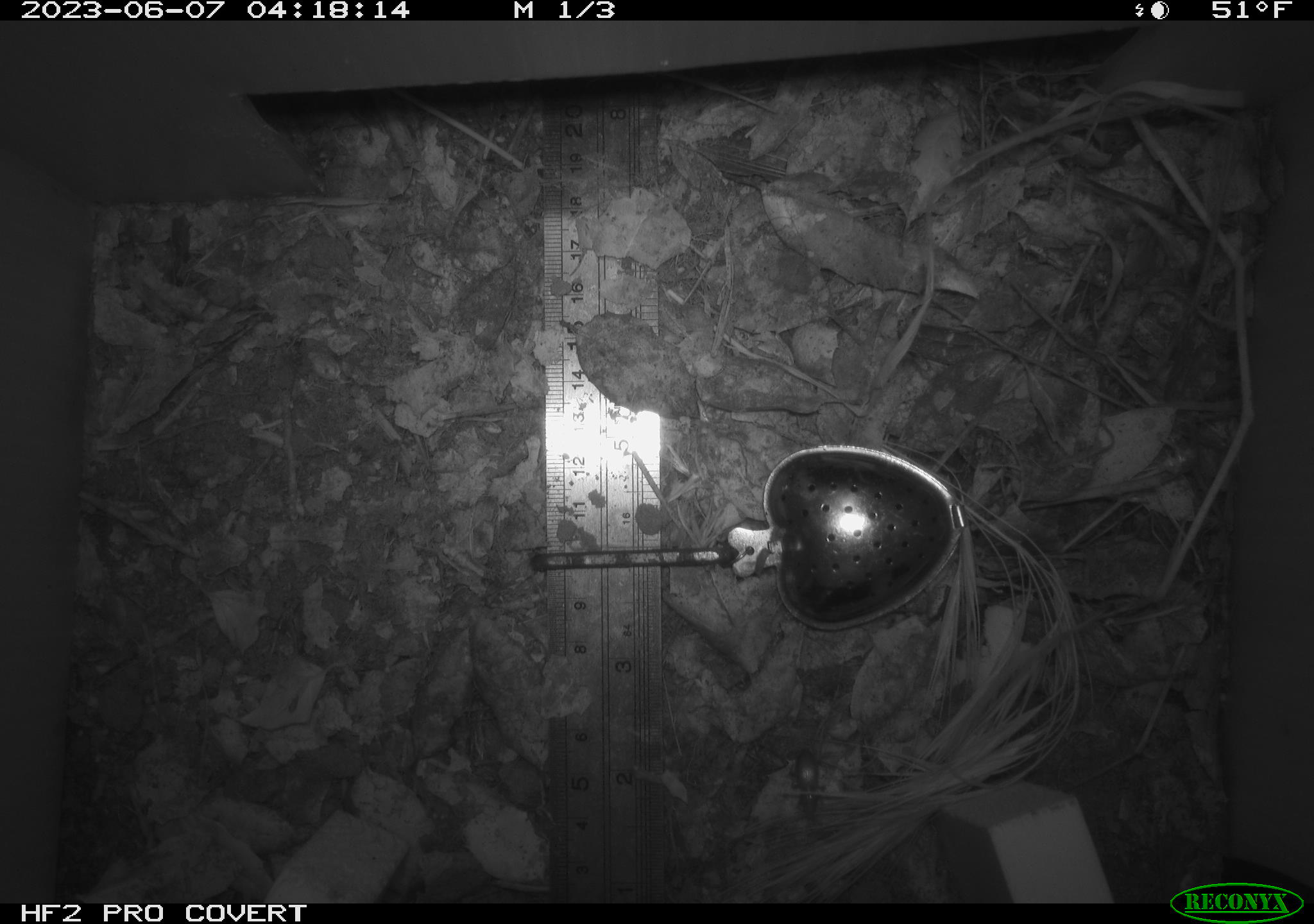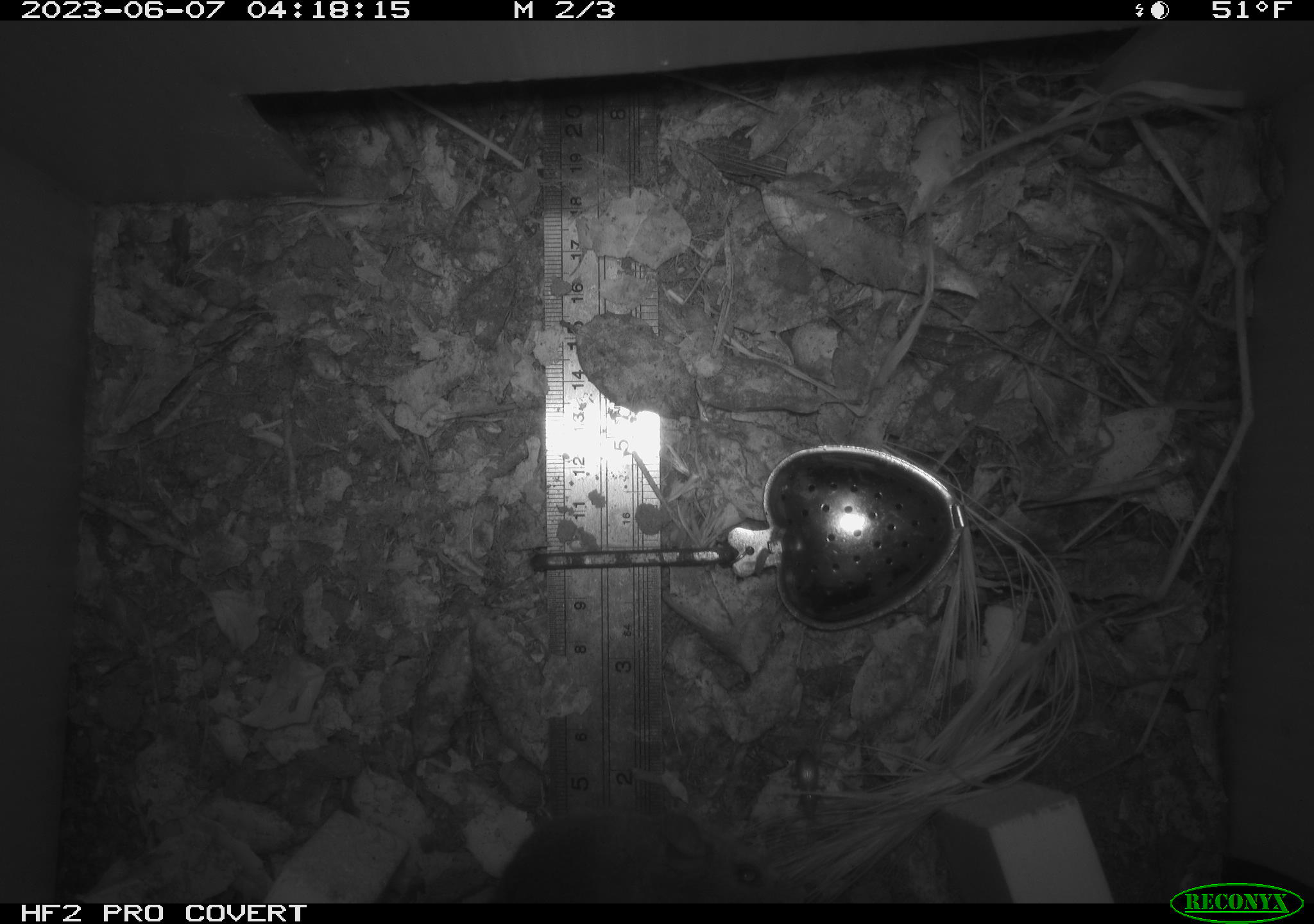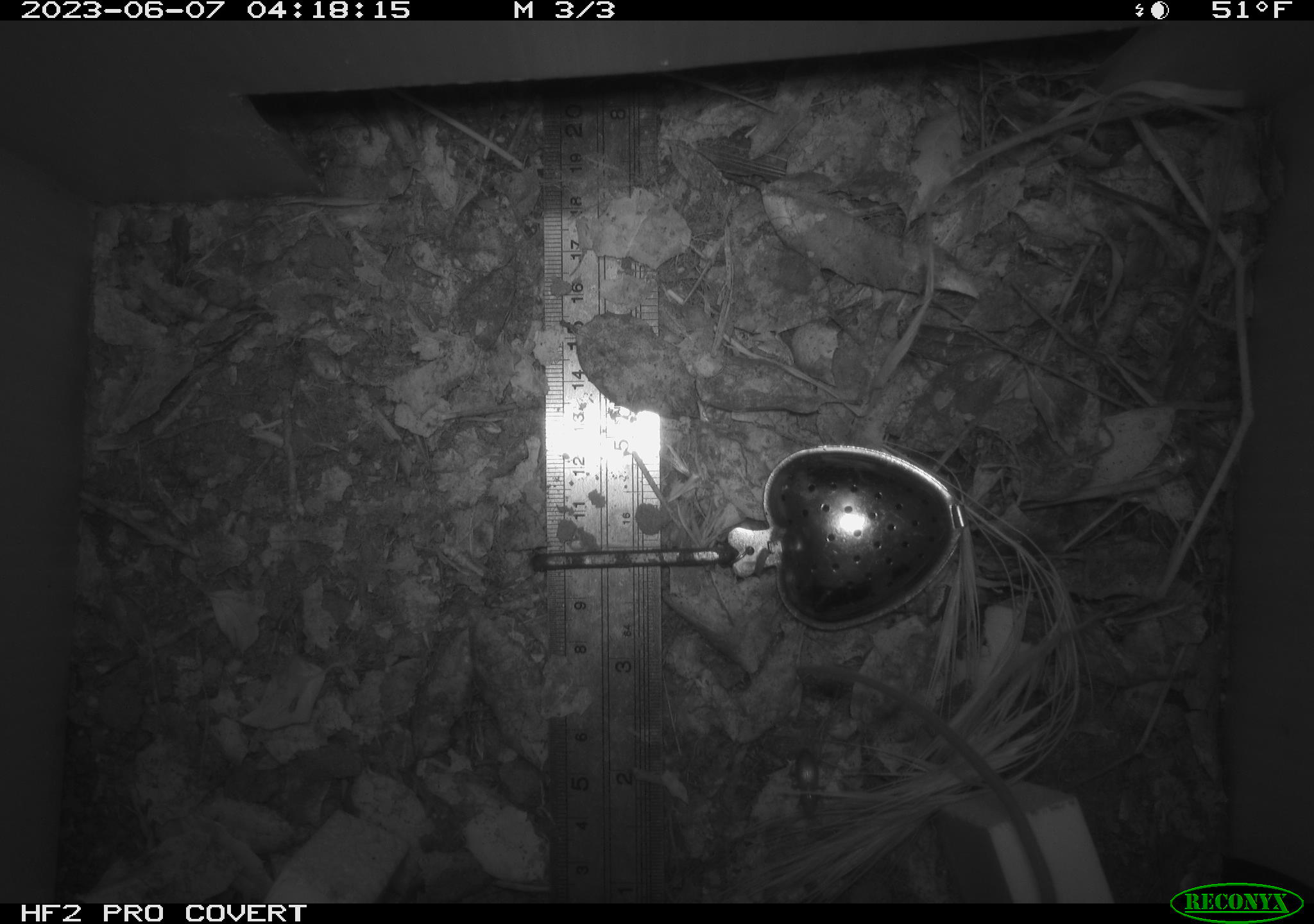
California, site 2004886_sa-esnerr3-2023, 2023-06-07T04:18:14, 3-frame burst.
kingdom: Animalia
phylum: Chordata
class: Mammalia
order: Rodentia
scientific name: Rodentia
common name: mouse species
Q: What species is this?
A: Mouse species (Rodentia).